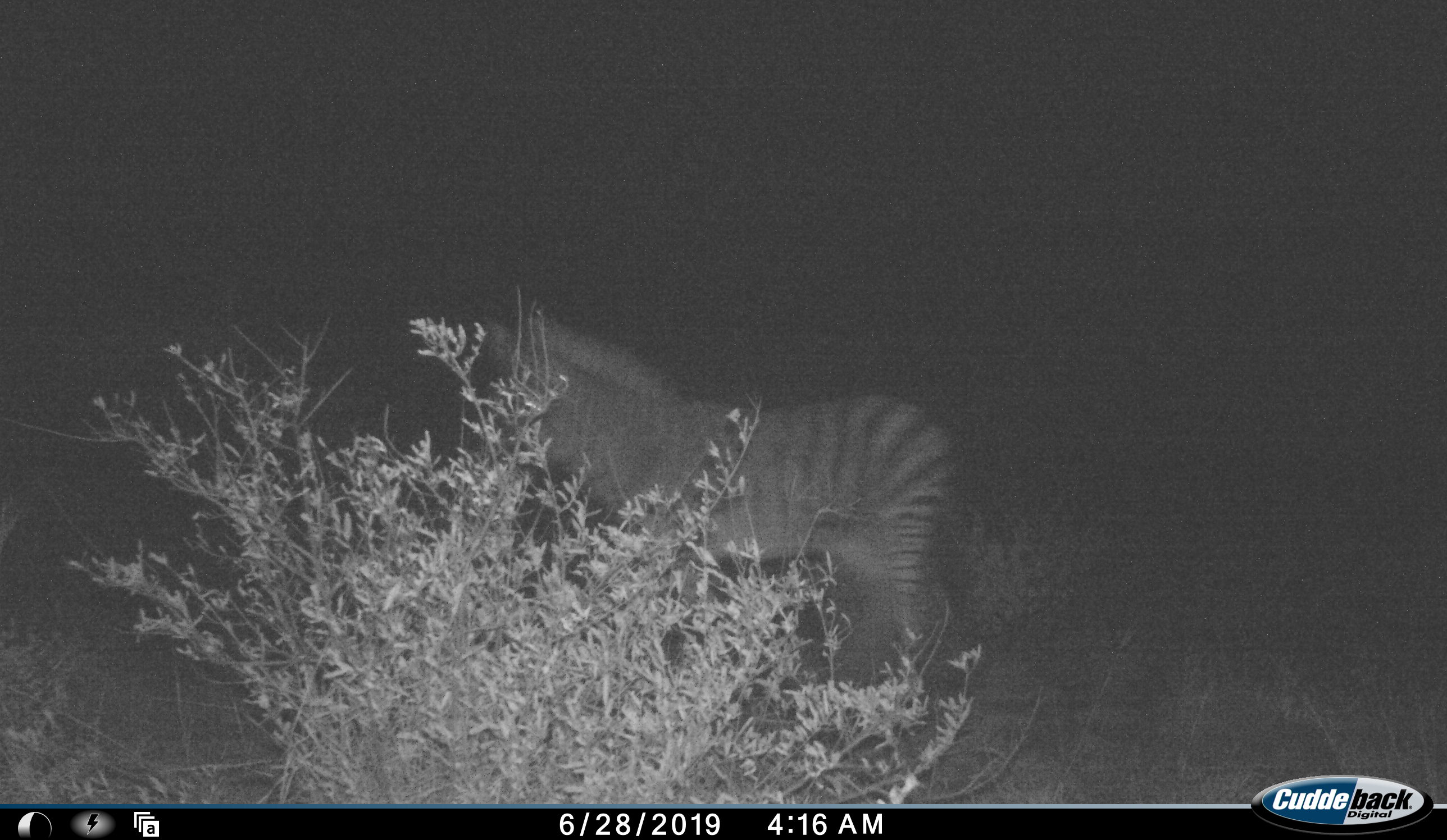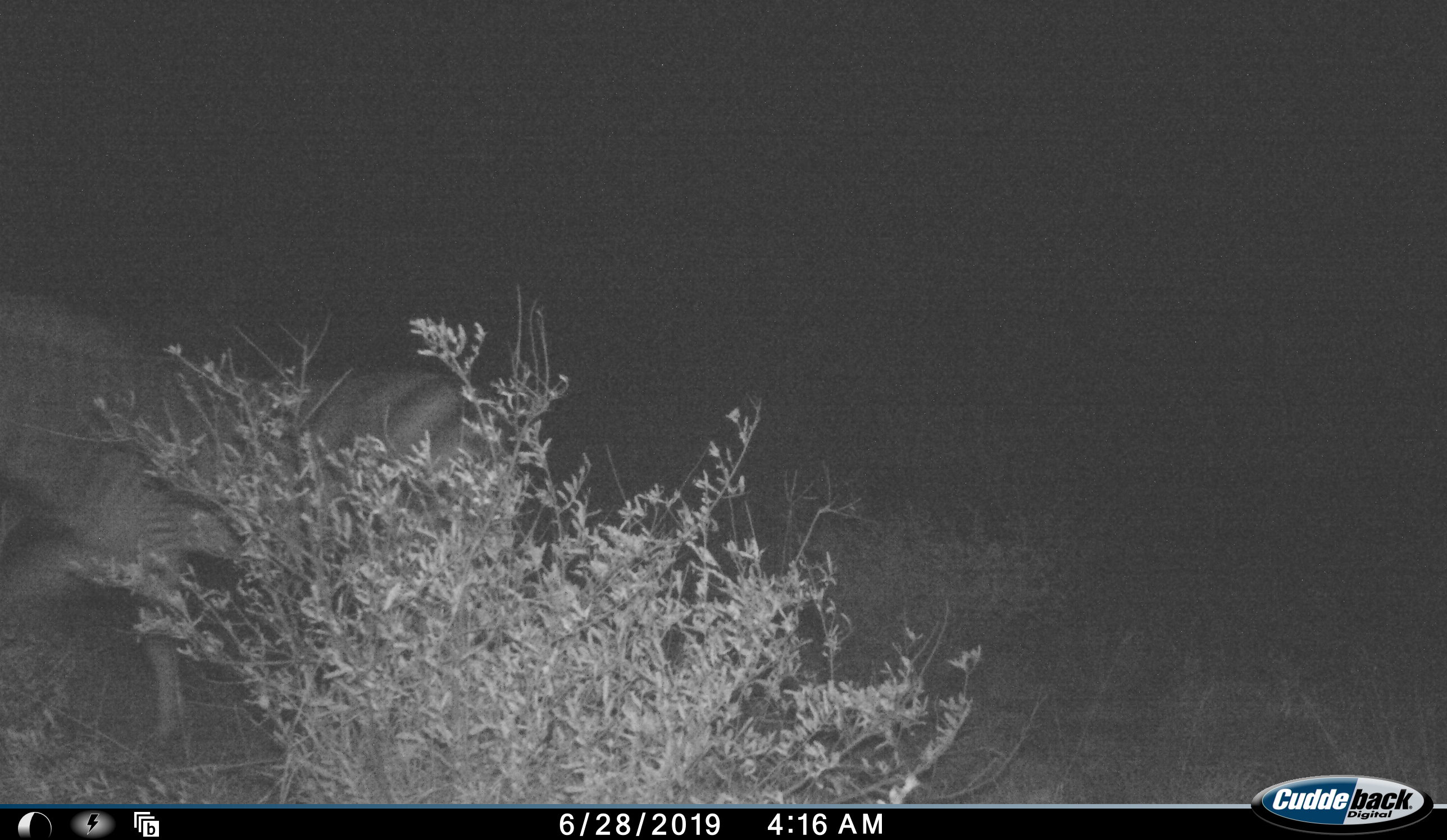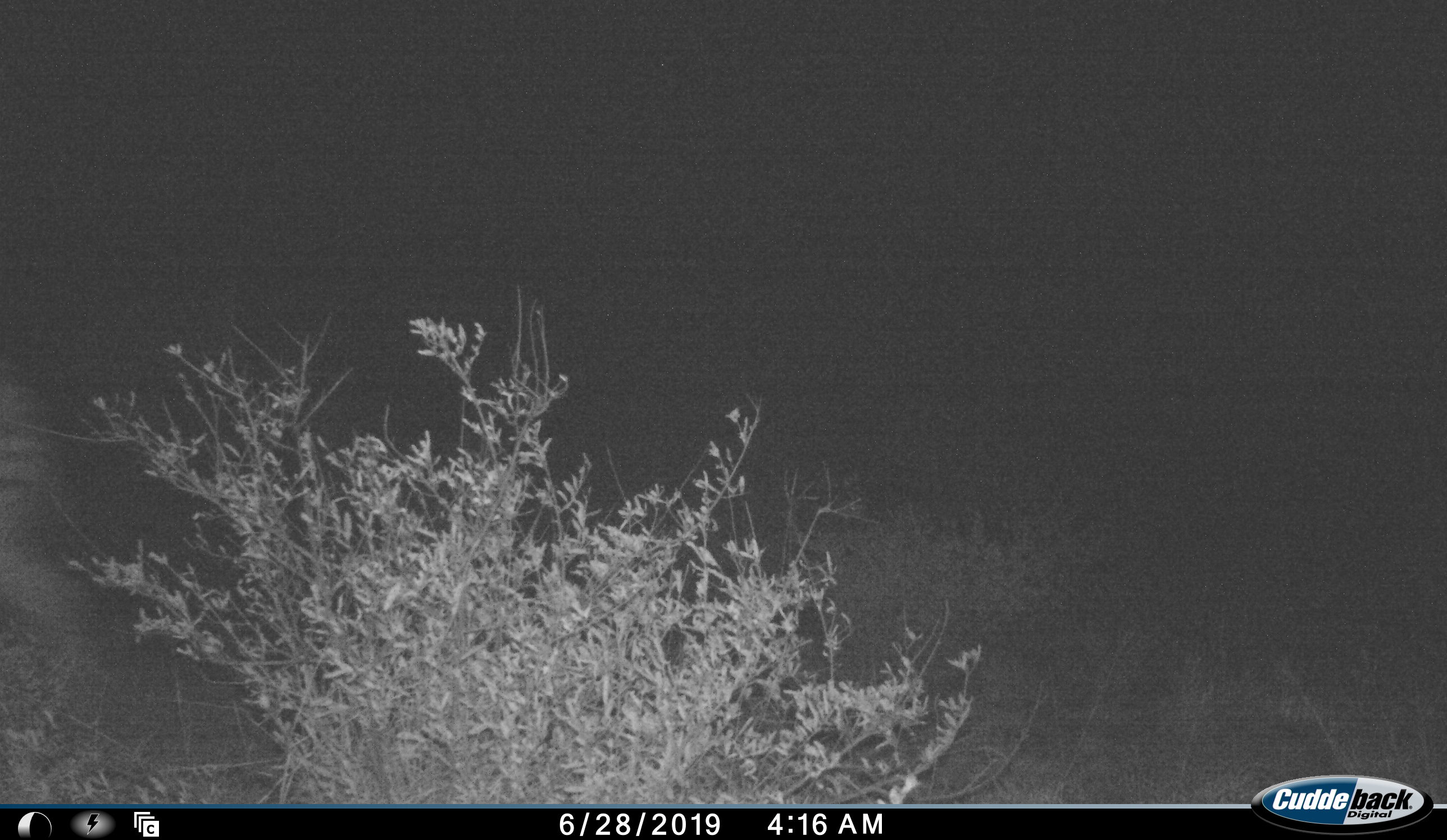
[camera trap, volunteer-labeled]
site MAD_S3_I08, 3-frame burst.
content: unidentified animal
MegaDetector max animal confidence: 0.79